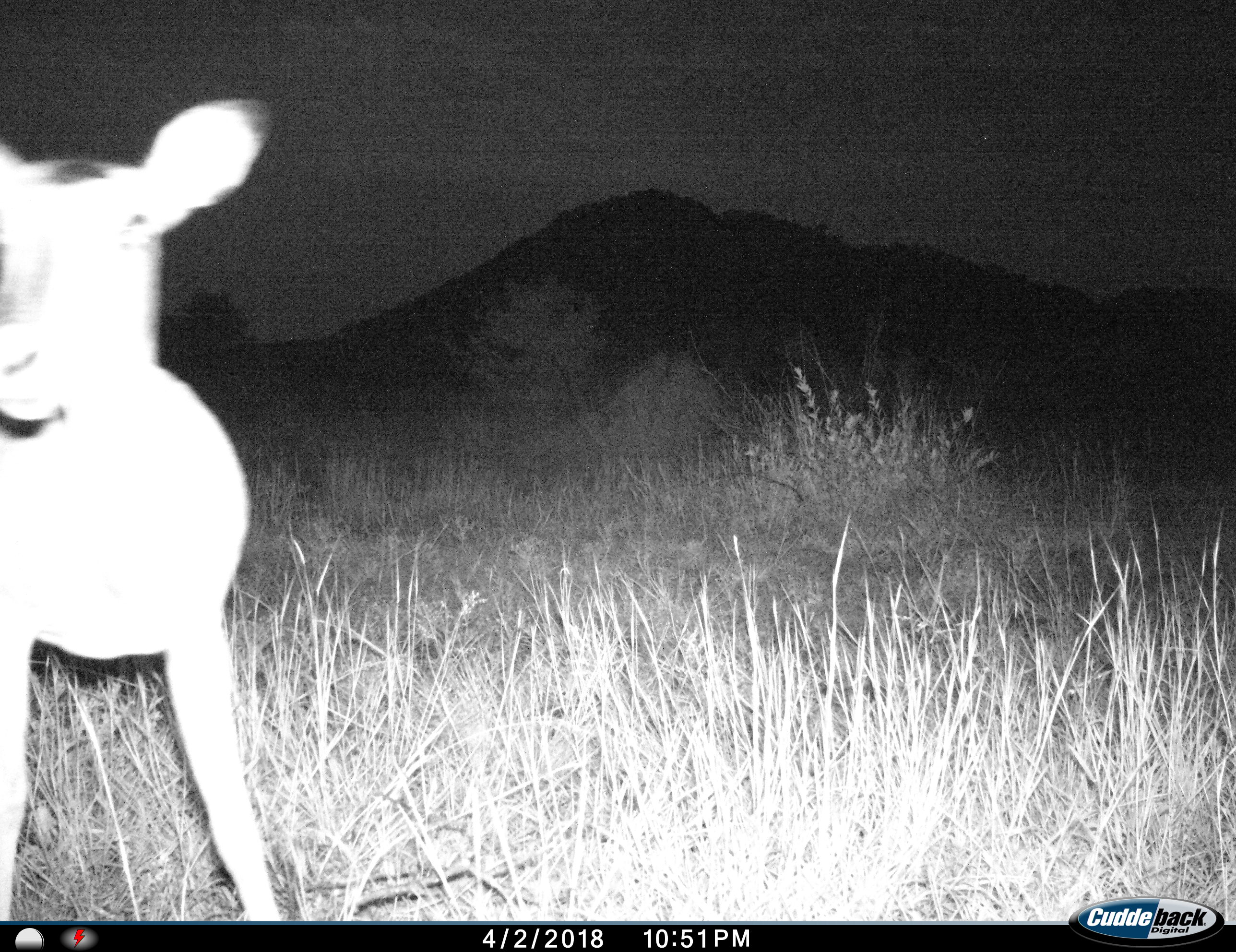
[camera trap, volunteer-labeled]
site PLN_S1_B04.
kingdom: Animalia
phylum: Chordata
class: Mammalia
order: Artiodactyla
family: Bovidae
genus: Aepyceros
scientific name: Aepyceros melampus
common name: impala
Impala (Aepyceros melampus), count 1. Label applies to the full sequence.